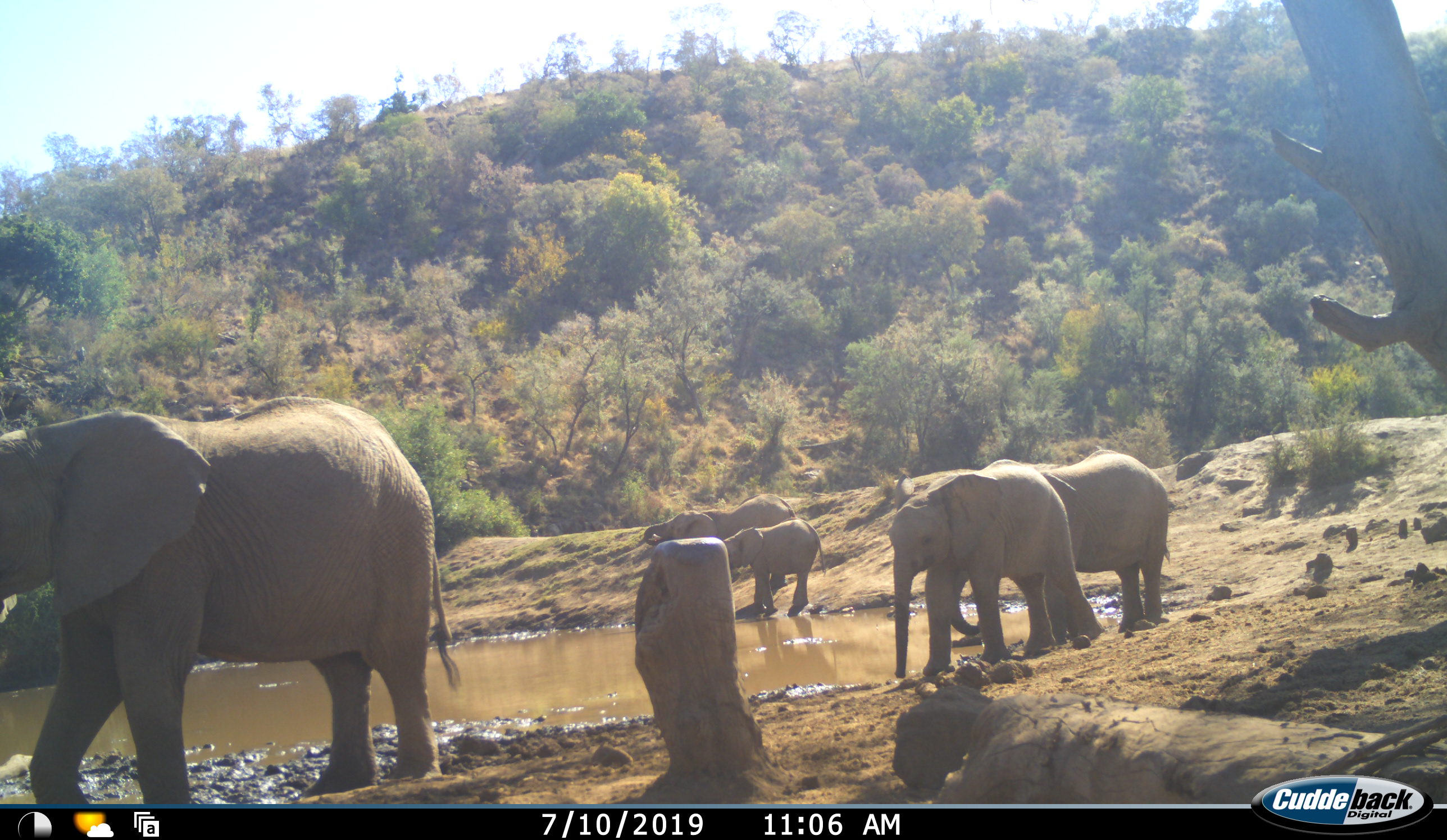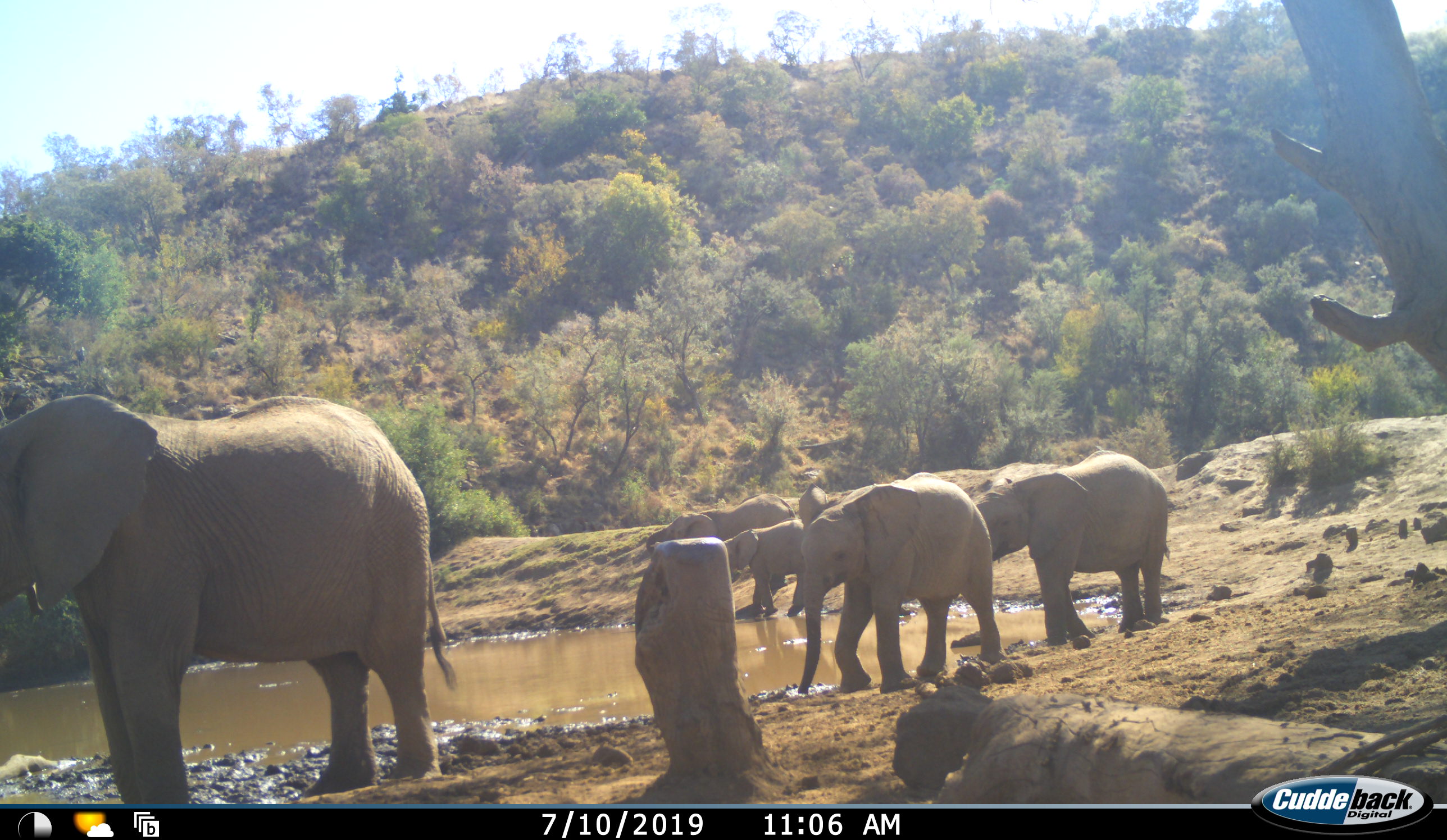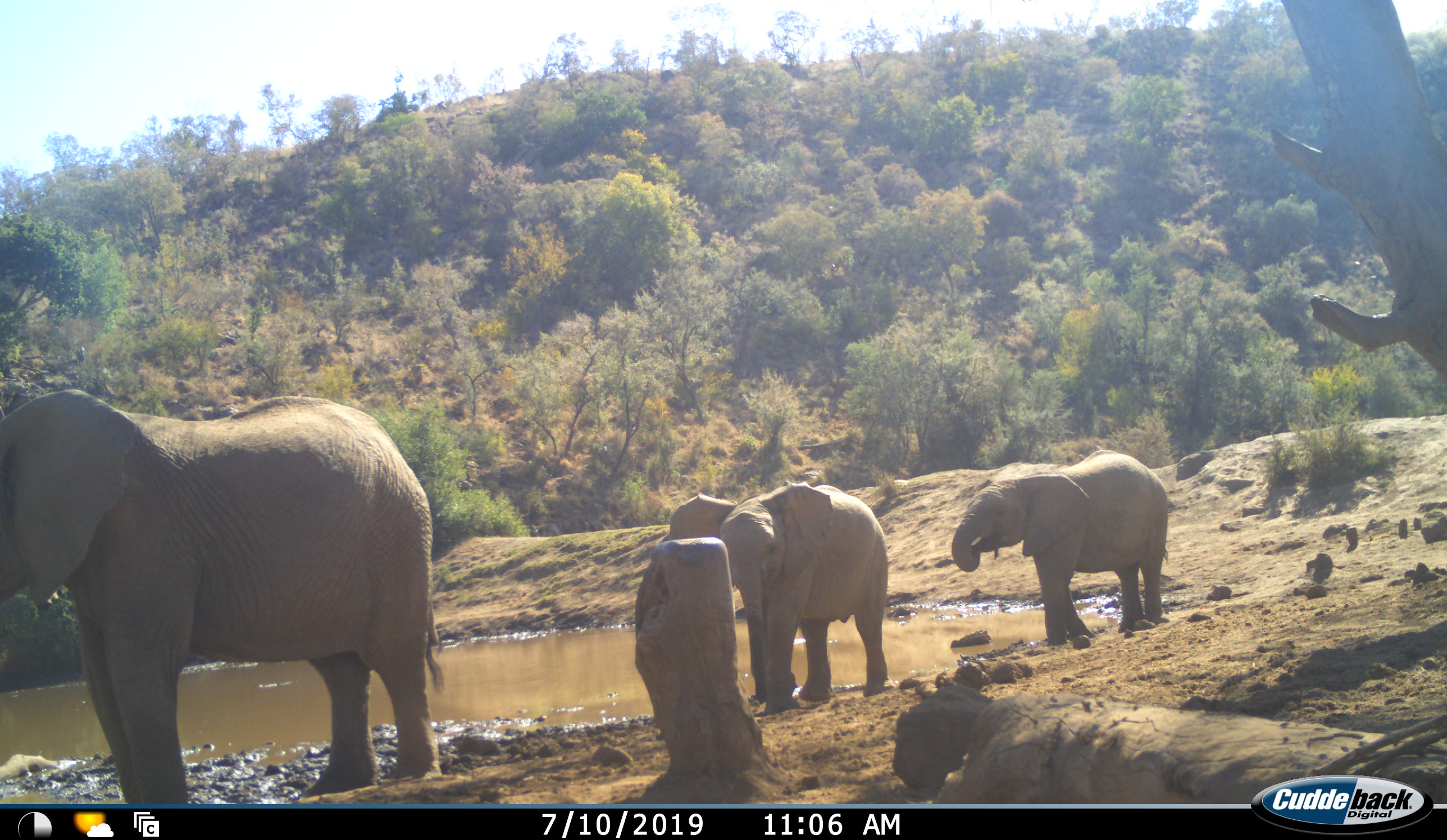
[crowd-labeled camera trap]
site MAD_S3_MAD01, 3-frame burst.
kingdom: Animalia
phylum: Chordata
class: Mammalia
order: Proboscidea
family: Elephantidae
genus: Loxodonta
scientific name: Loxodonta africana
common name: african bush elephant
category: elephant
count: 5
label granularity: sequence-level